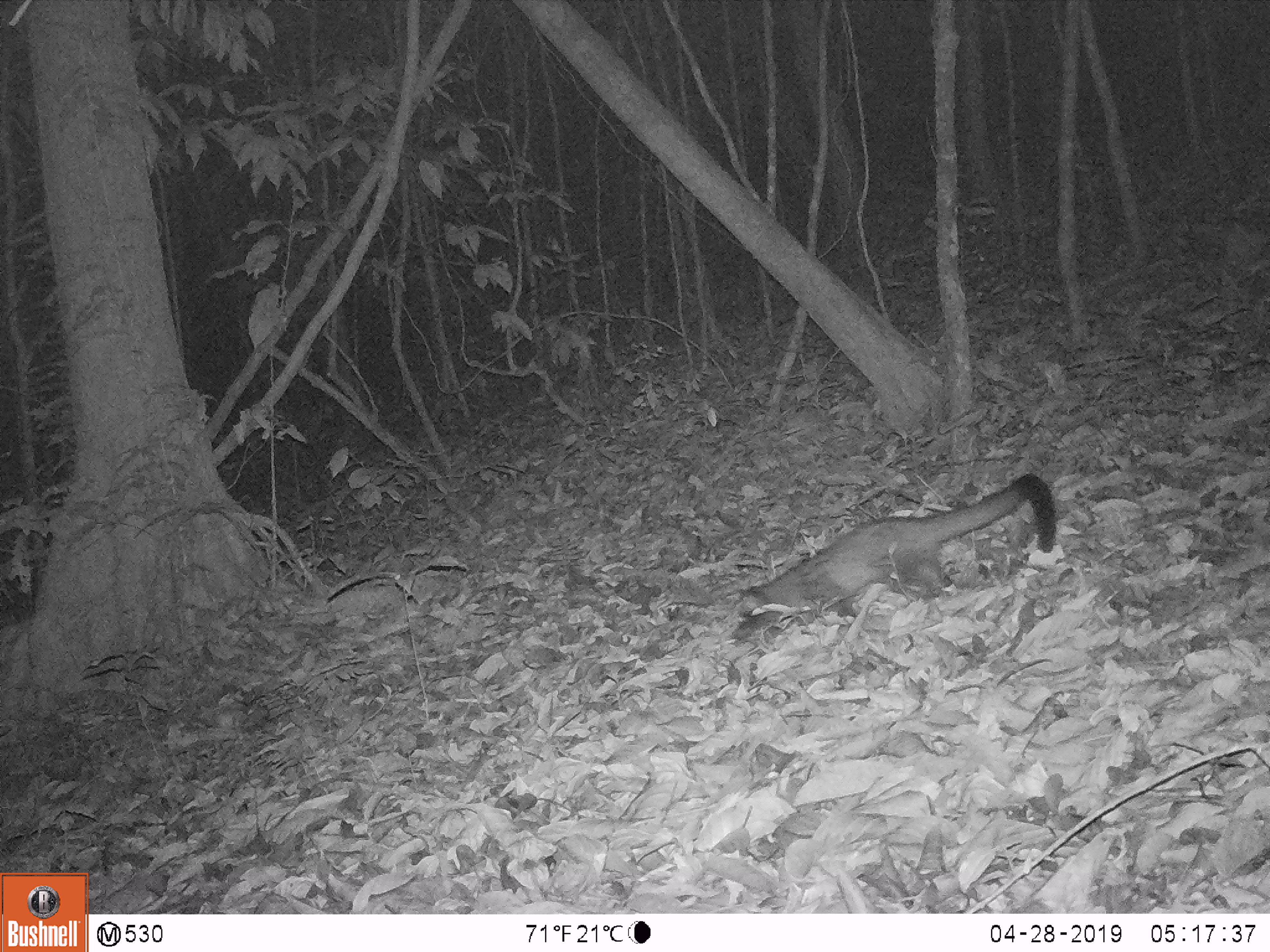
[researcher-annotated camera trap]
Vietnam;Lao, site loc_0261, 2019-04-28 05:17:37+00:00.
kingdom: Animalia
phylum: Chordata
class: Mammalia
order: Carnivora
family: Viverridae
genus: Paradoxurus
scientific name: Paradoxurus hermaphroditus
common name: common palm civet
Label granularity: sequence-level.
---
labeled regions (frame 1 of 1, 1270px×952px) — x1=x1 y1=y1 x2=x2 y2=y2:
common palm civet: x1=732 y1=473 x2=1054 y2=639